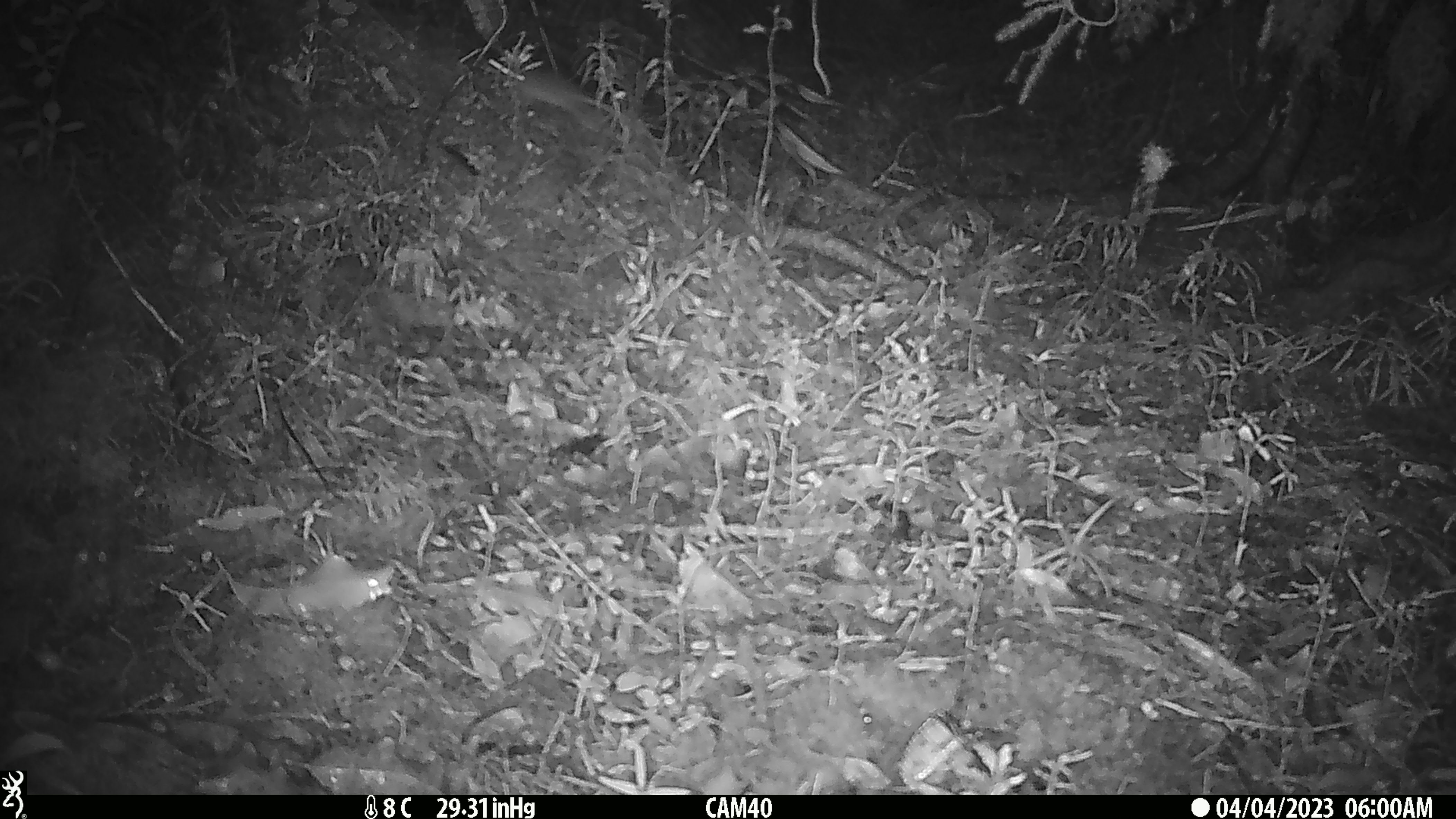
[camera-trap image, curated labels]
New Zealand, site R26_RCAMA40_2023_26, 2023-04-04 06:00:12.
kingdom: Animalia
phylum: Chordata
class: Mammalia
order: Rodentia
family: Muridae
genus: Mus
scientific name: Mus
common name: mouse